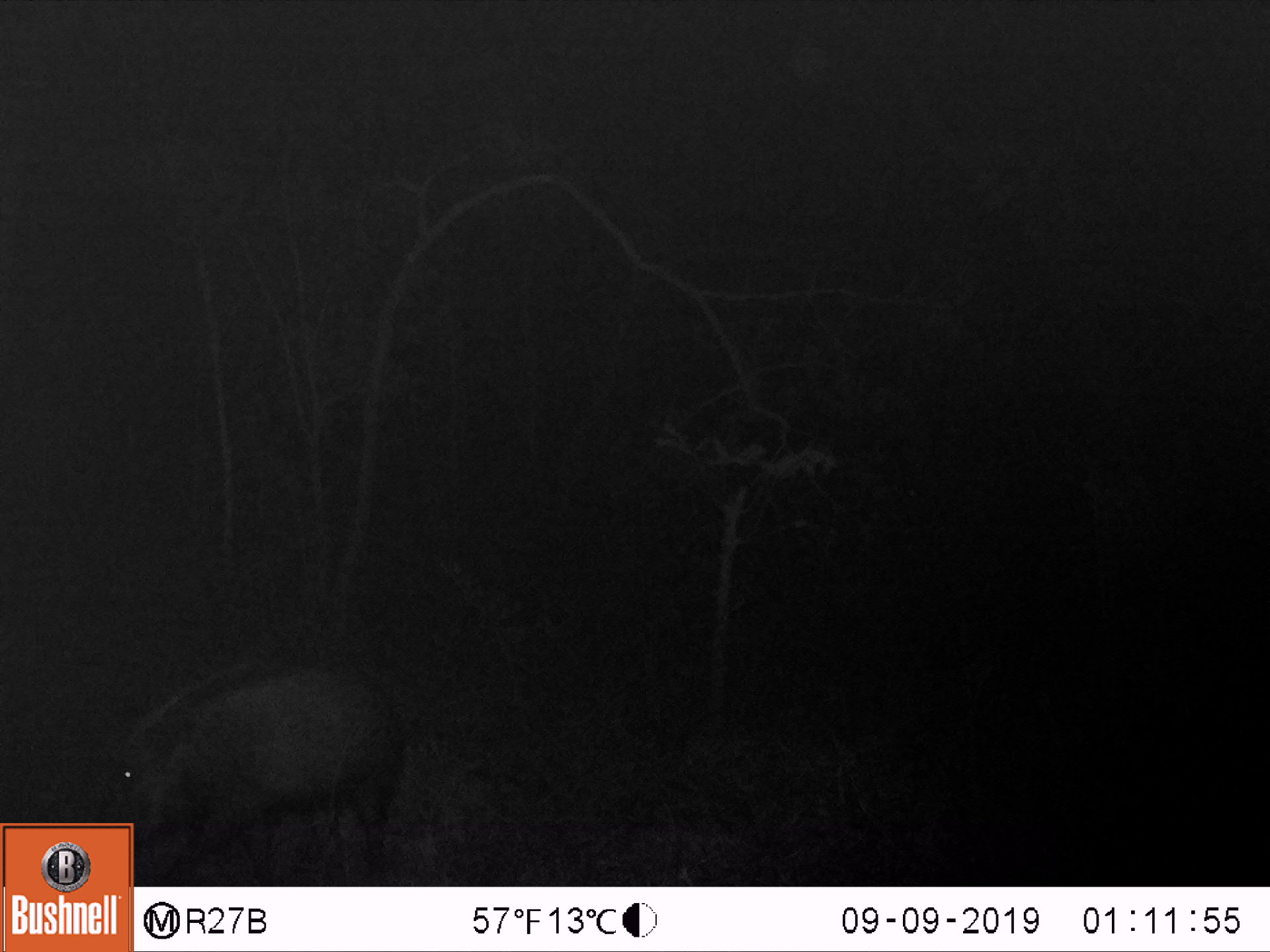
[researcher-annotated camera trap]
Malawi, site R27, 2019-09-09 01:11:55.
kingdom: Animalia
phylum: Chordata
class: Mammalia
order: Artiodactyla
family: Suidae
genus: Potamochoerus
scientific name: Potamochoerus larvatus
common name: bushpig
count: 1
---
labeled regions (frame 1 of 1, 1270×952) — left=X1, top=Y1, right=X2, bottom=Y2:
bushpig: left=107, top=657, right=401, bottom=819